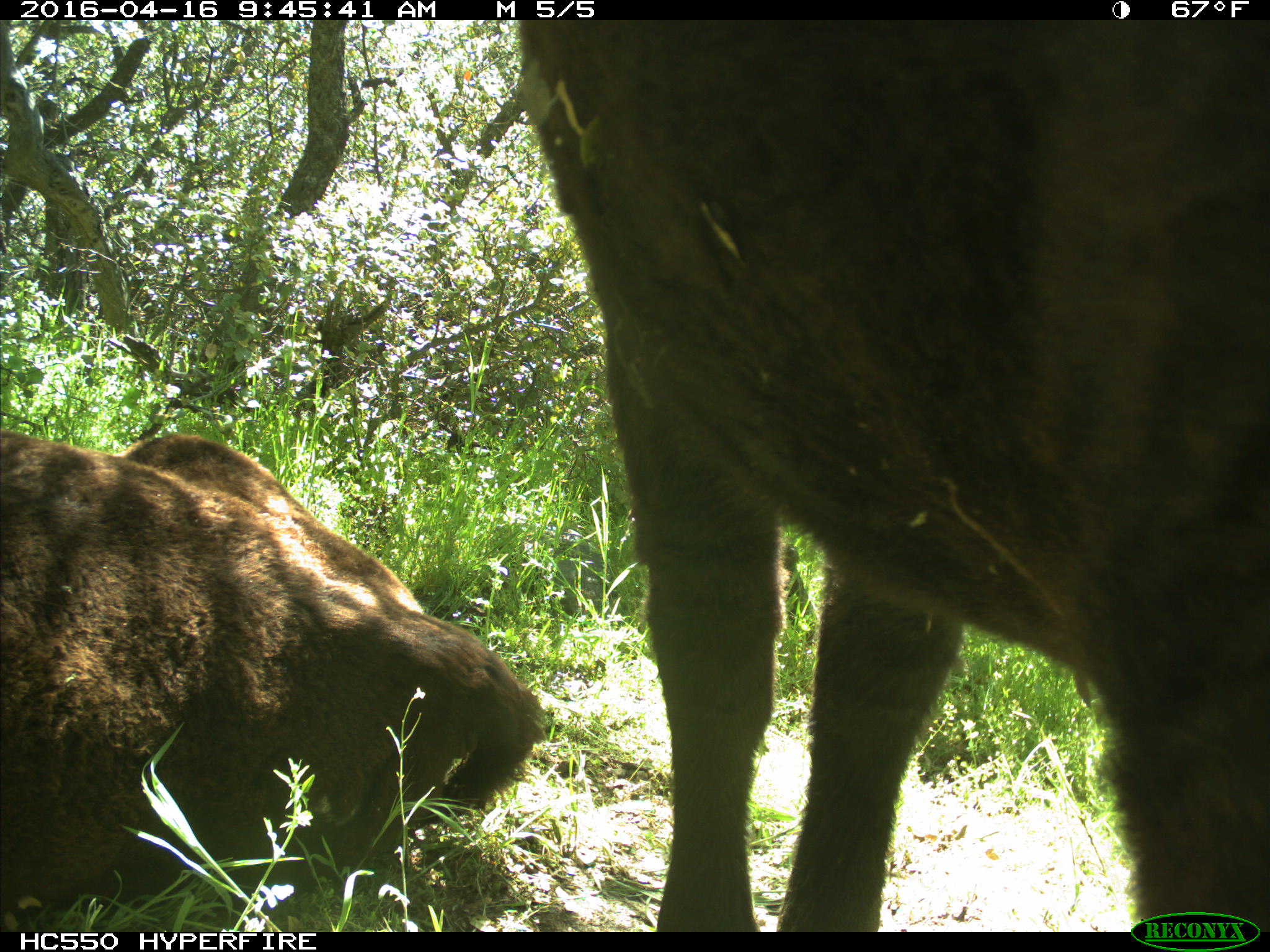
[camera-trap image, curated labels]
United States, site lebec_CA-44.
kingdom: Animalia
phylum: Chordata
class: Mammalia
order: Artiodactyla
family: Bovidae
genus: Bos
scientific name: Bos taurus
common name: domestic cow